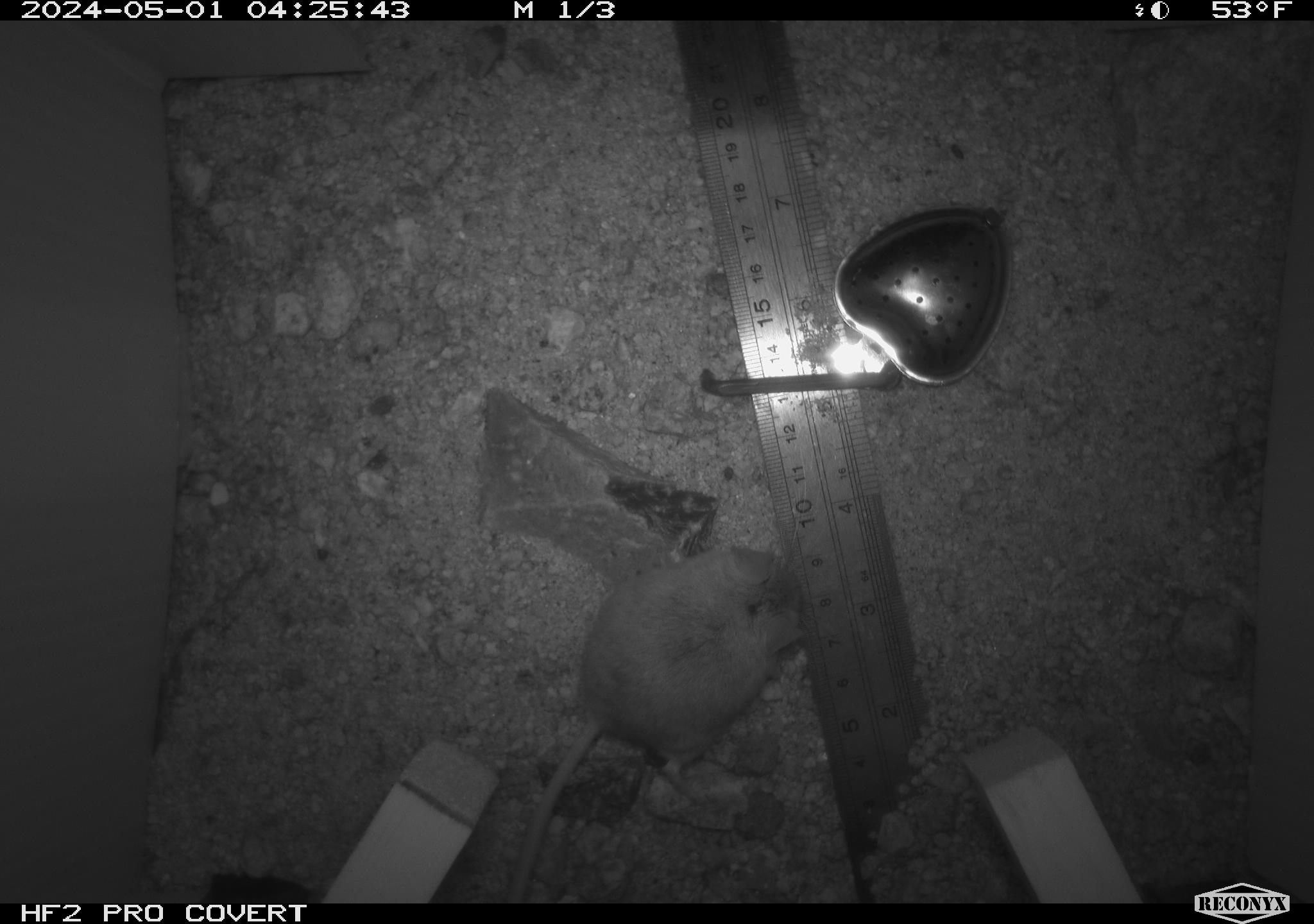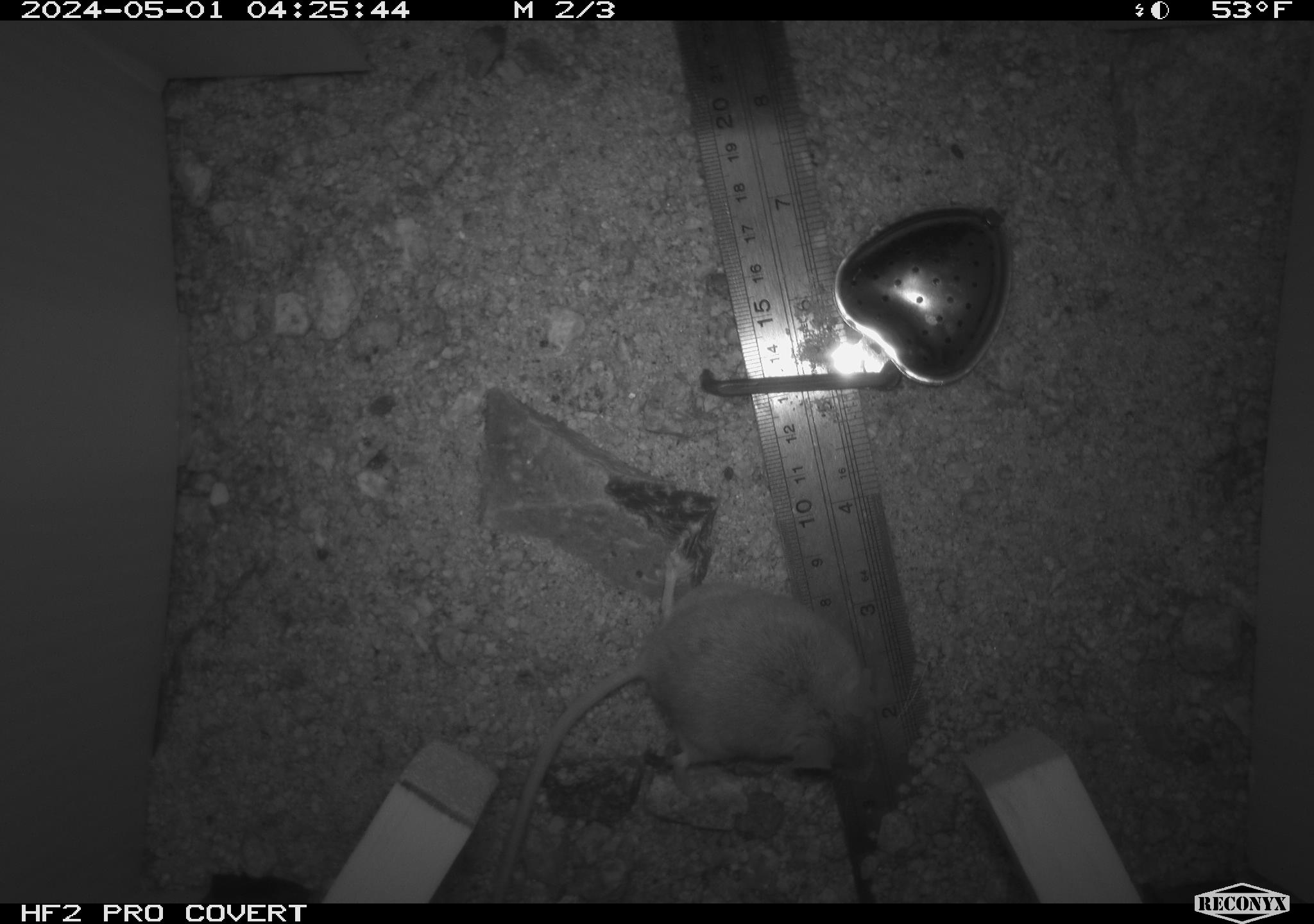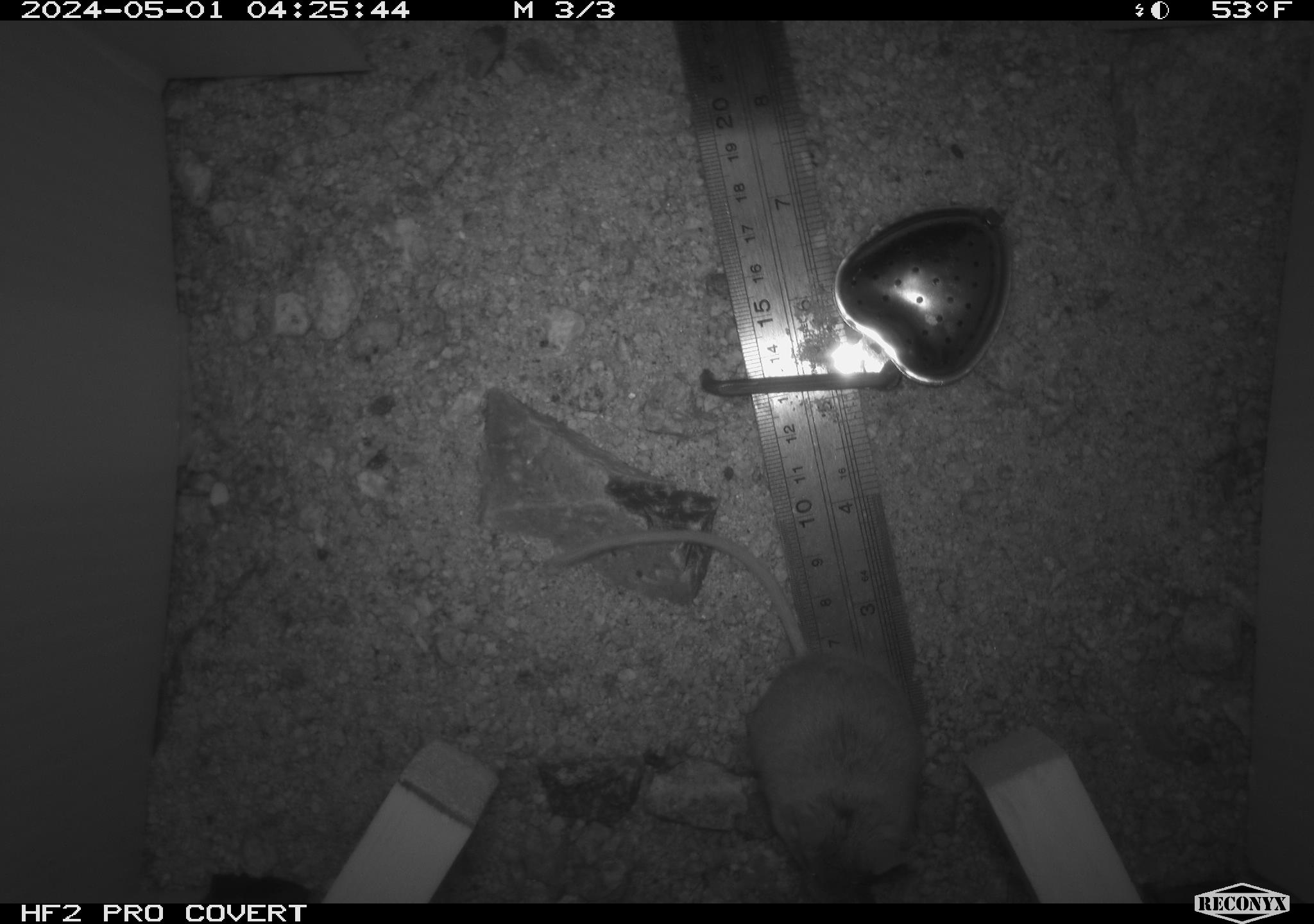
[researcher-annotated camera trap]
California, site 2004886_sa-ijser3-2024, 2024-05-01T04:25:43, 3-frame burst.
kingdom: Animalia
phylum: Chordata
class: Mammalia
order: Rodentia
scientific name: Rodentia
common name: mouse species